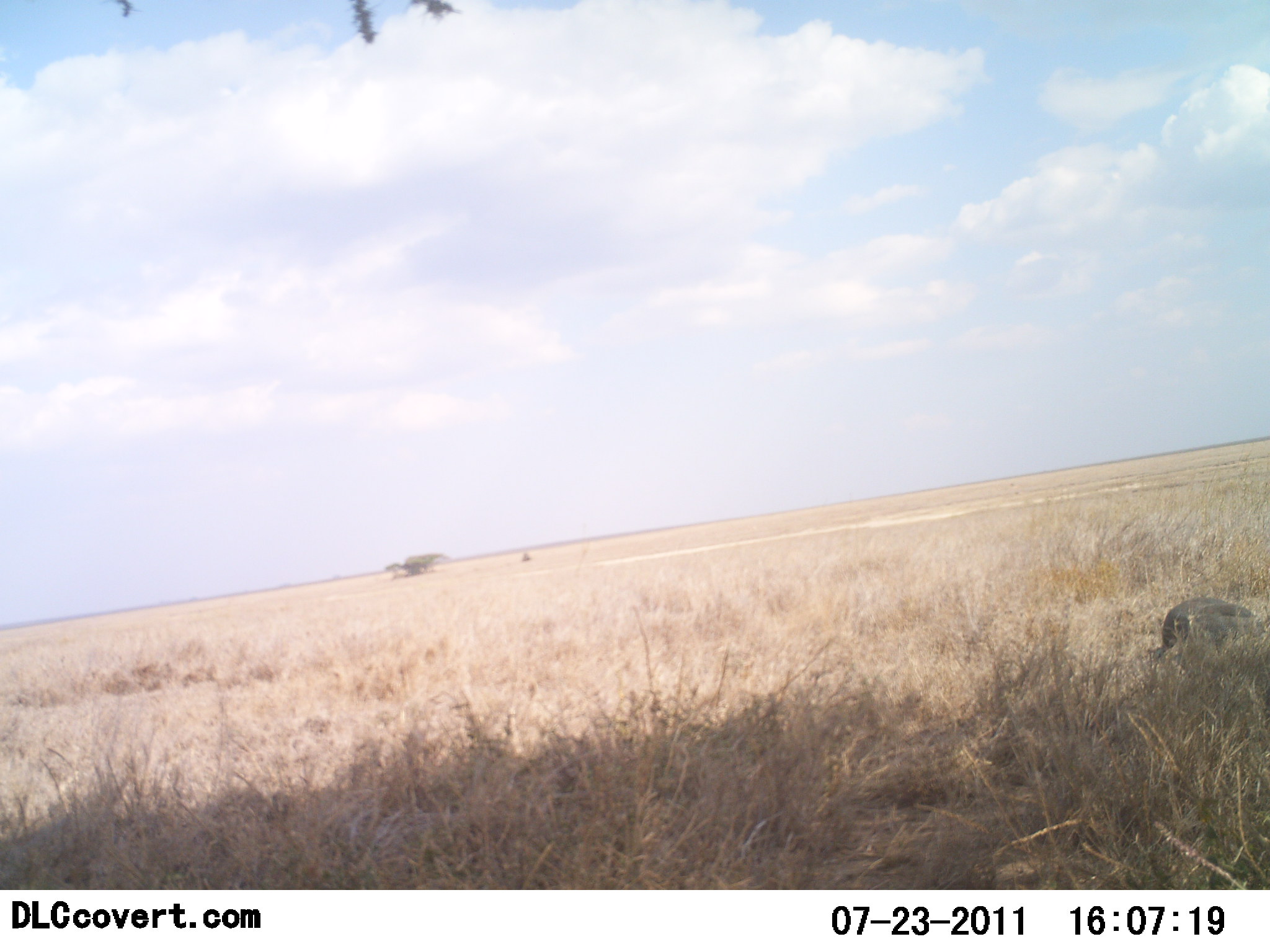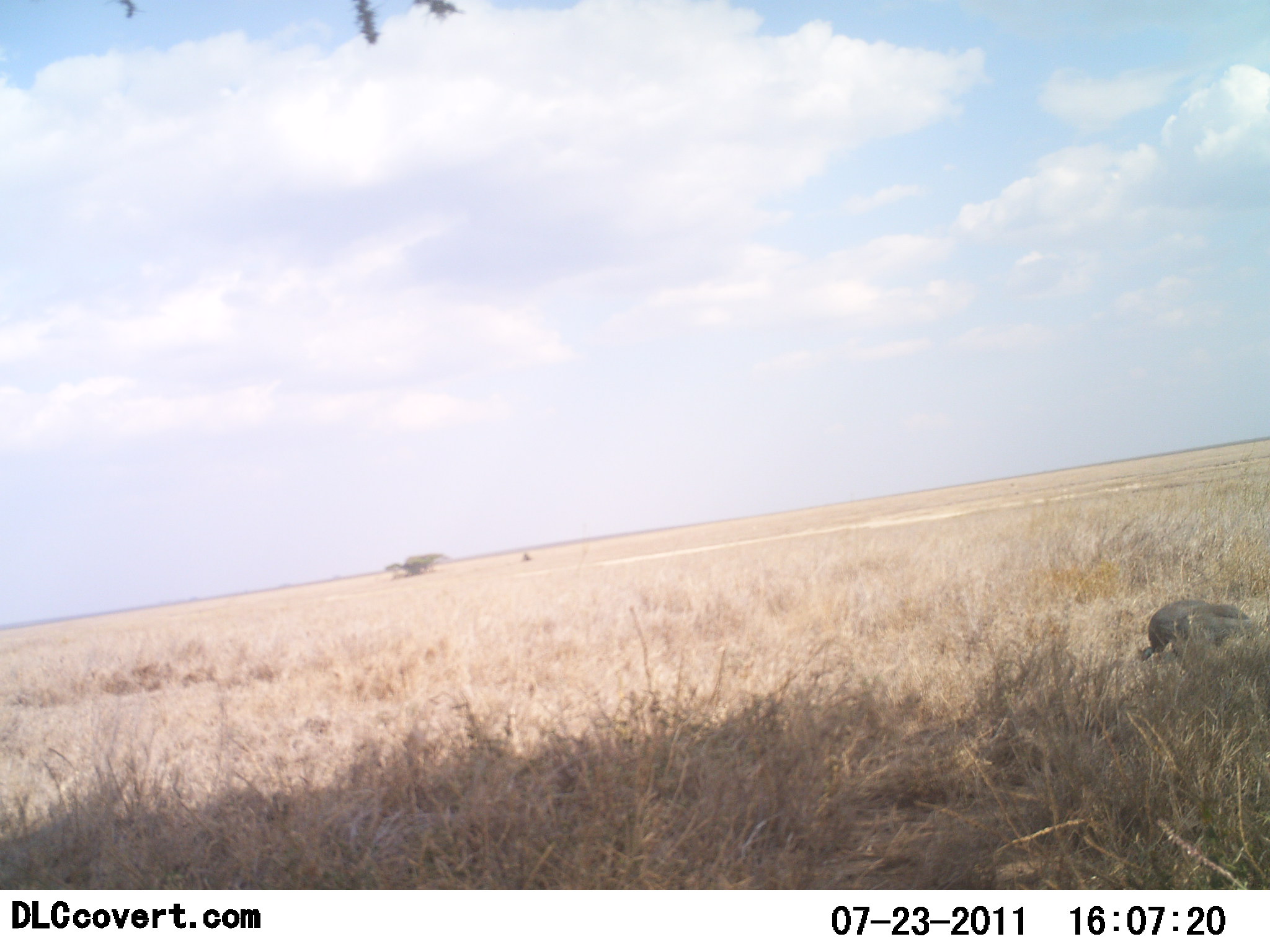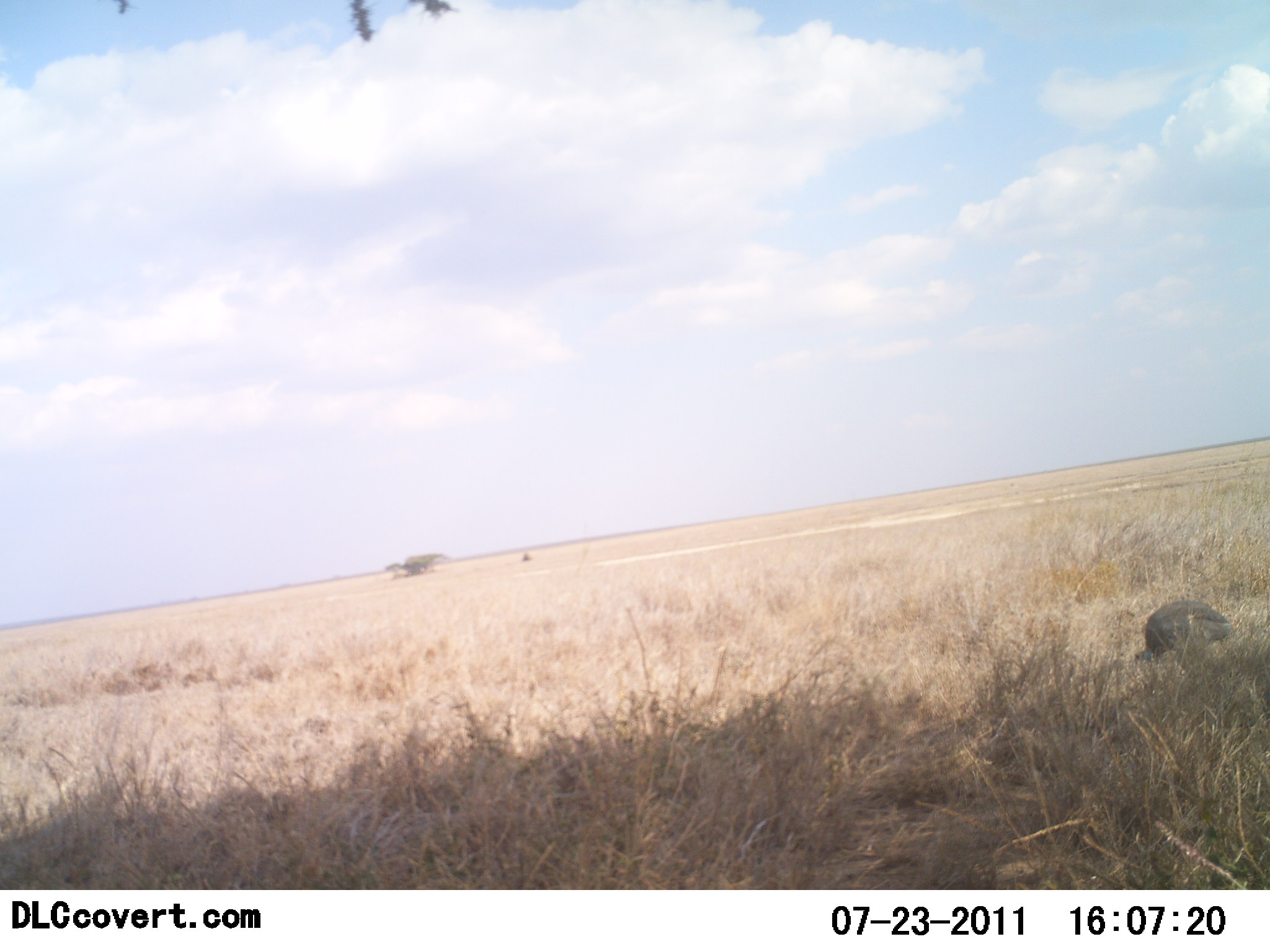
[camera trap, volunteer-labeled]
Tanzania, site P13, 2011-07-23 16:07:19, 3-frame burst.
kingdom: Animalia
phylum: Chordata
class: Aves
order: Galliformes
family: Numididae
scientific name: Numididae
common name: guinea fowl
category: guineafowl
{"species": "guineafowl (guinea fowl) (Numididae)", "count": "1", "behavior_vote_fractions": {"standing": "14%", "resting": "0%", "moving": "14%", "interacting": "0%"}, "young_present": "0%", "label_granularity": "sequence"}